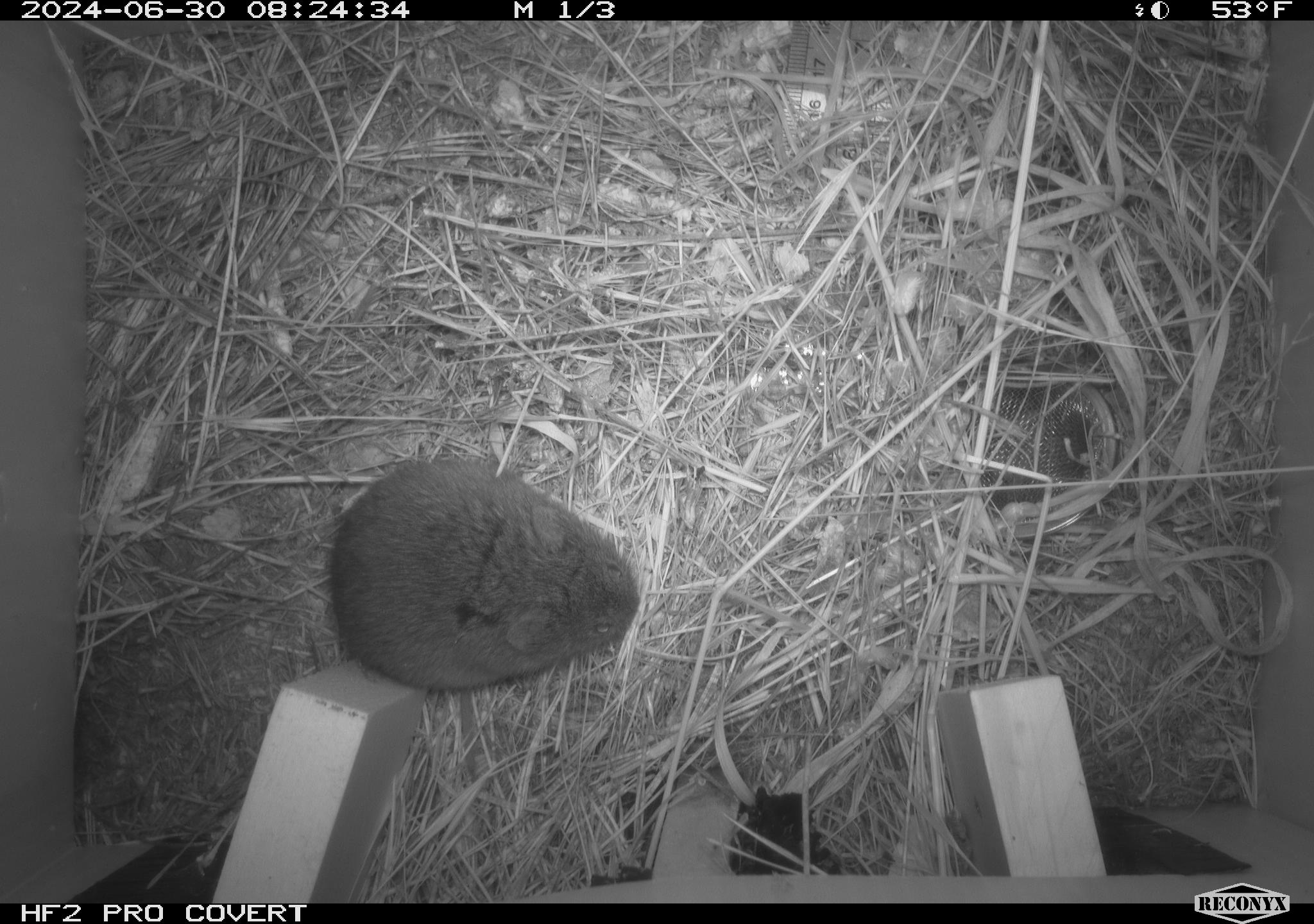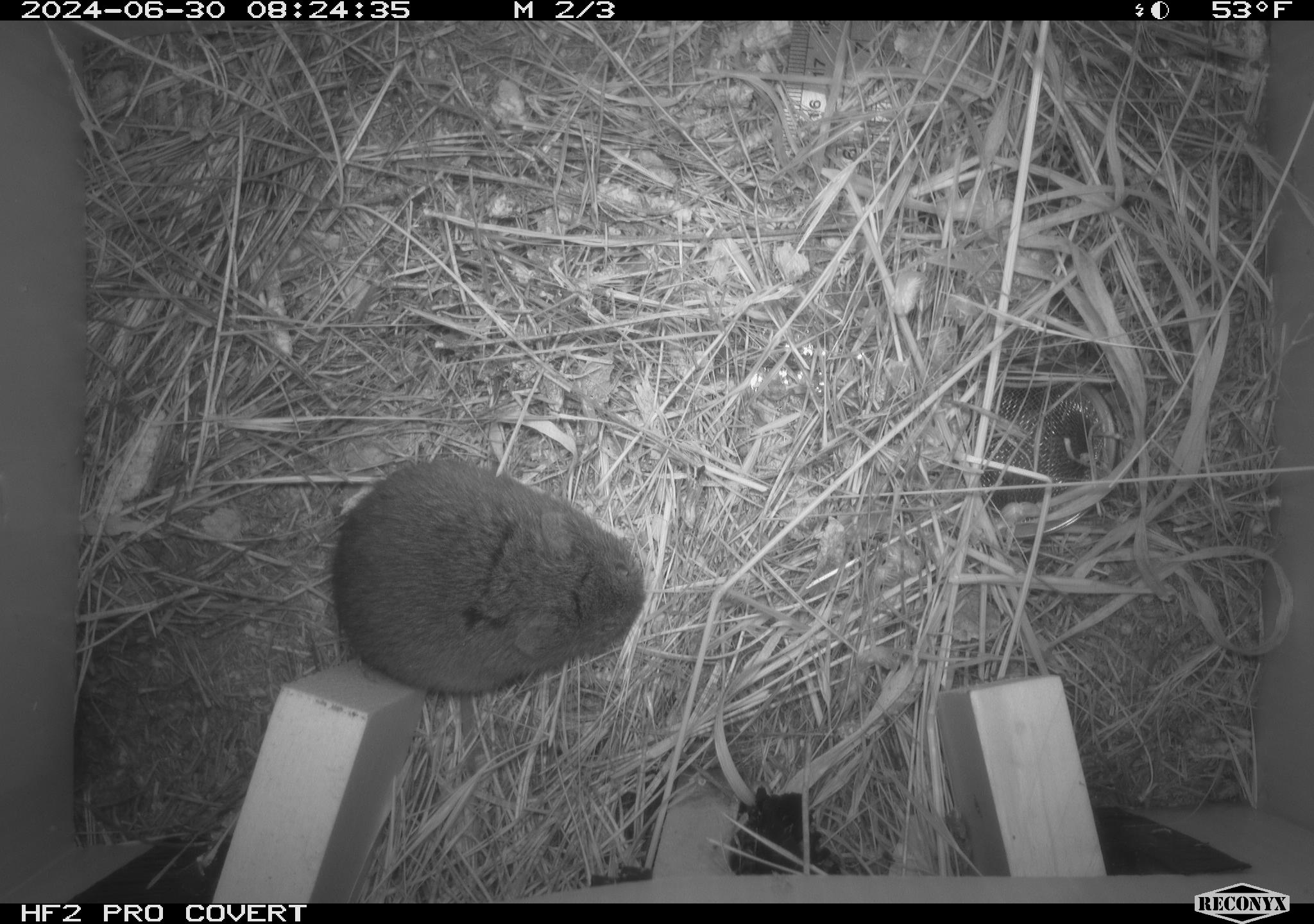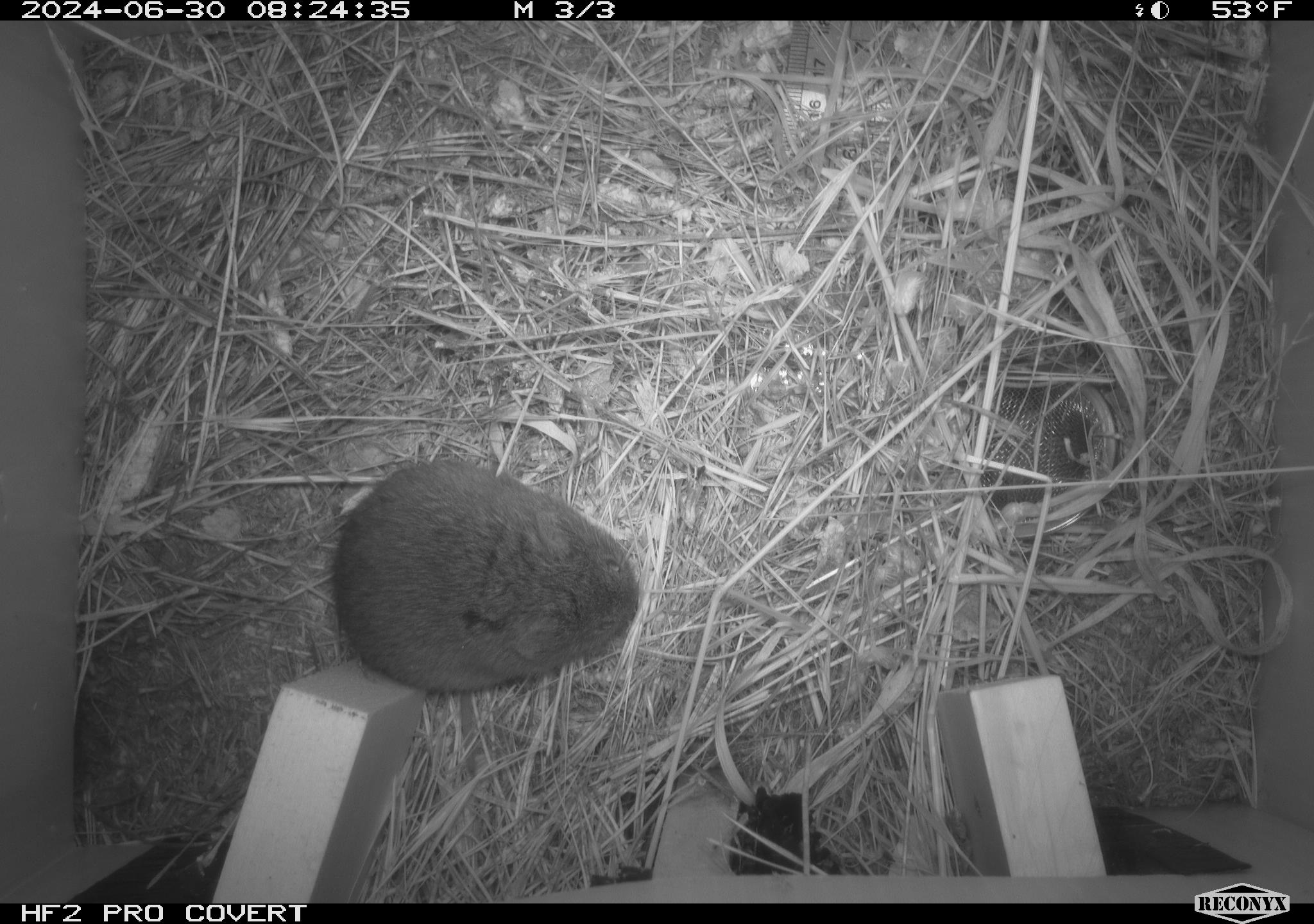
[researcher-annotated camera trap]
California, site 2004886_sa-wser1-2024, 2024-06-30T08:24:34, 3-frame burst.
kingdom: Animalia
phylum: Chordata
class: Mammalia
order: Rodentia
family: Cricetidae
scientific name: Arvicolinae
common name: voles, lemmings, and muskrats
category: arvicolinae subfamily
Arvicolinae subfamily (voles, lemmings, and muskrats) (Arvicolinae).